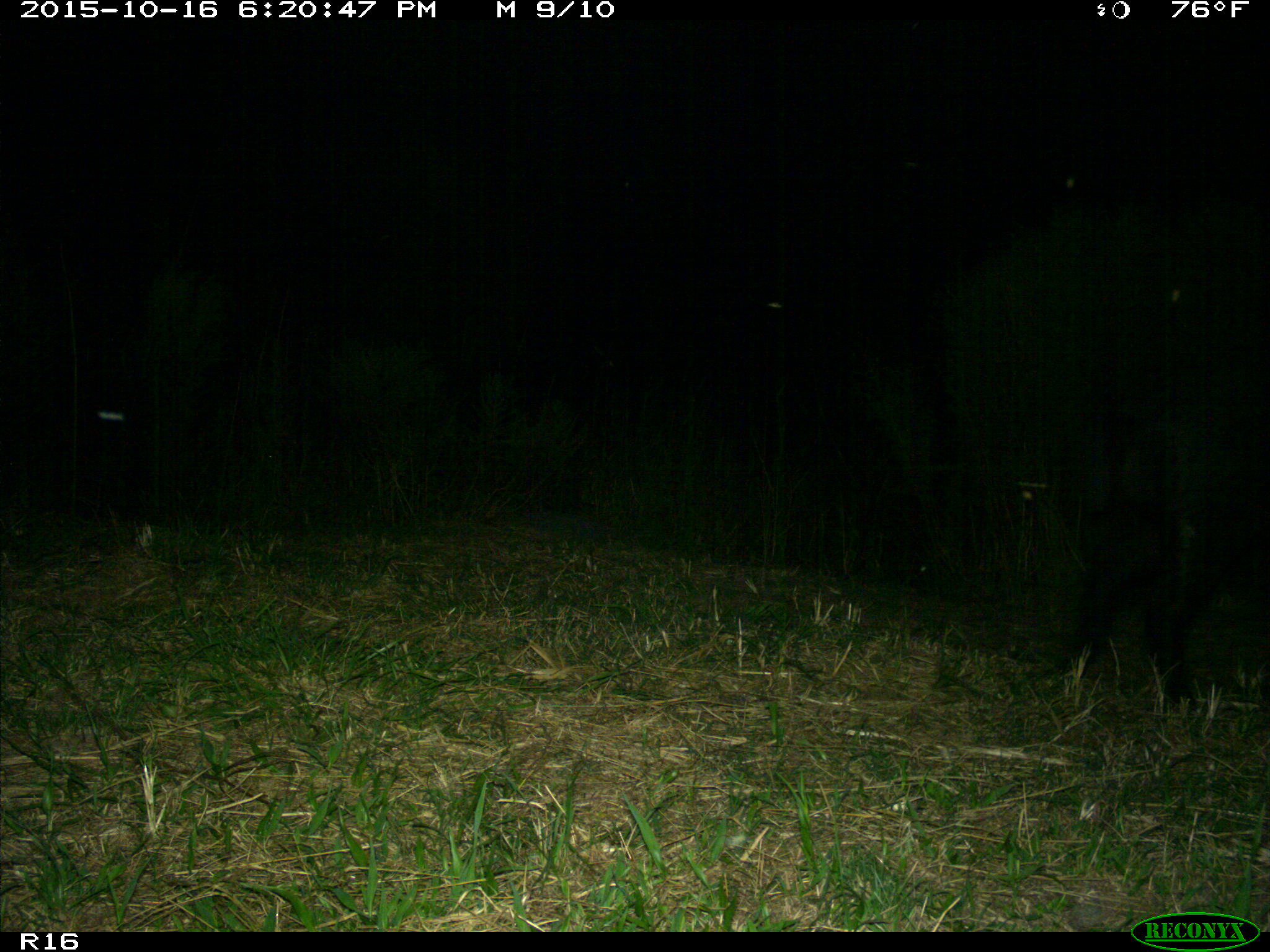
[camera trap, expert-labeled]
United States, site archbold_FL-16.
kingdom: Animalia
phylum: Chordata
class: Mammalia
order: Artiodactyla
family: Suidae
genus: Sus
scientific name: Sus scrofa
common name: wild boar